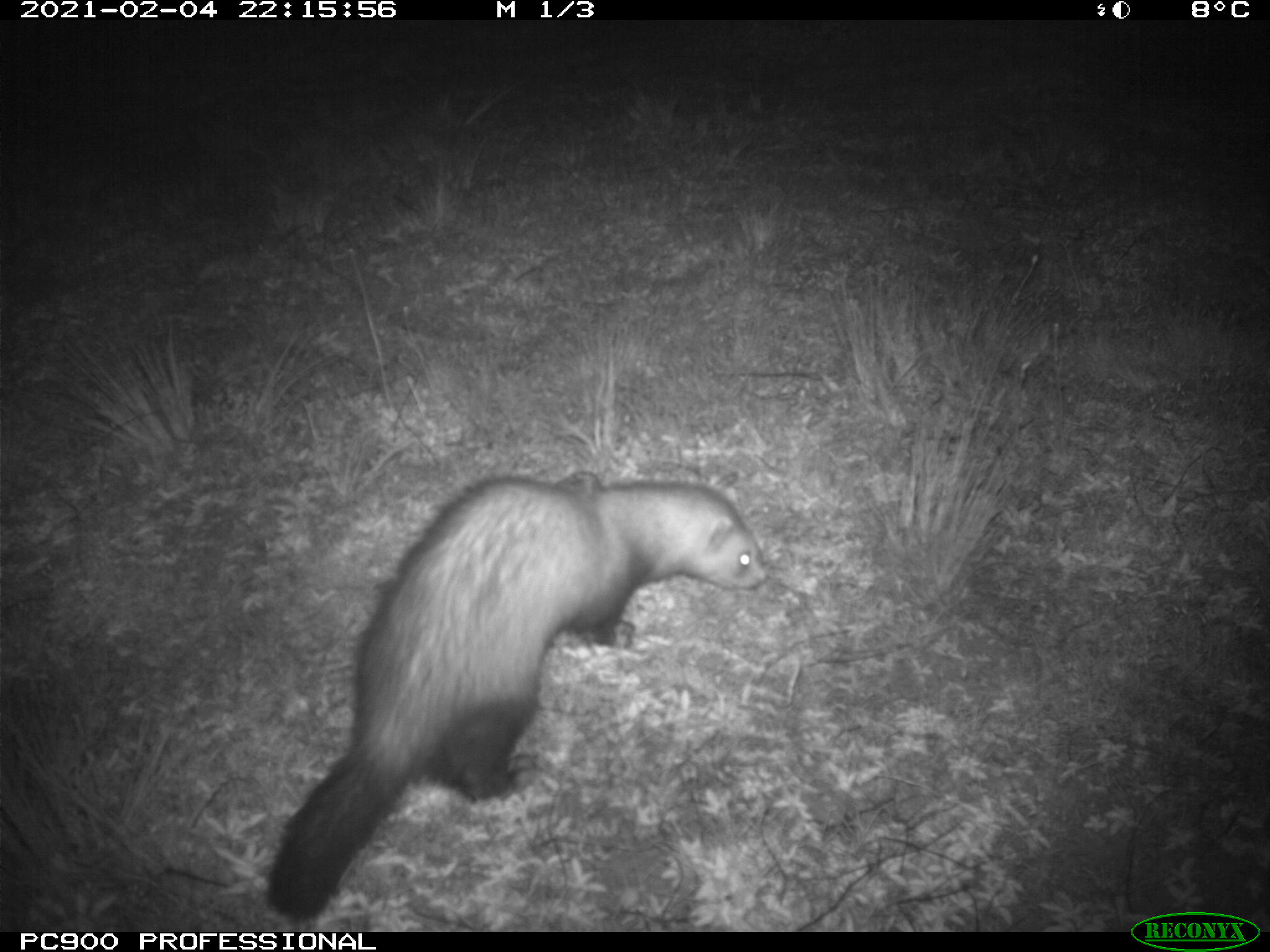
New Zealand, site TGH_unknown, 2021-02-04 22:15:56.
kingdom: Animalia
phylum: Chordata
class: Mammalia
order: Carnivora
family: Mustelidae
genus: Mustela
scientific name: Mustela furo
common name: ferret